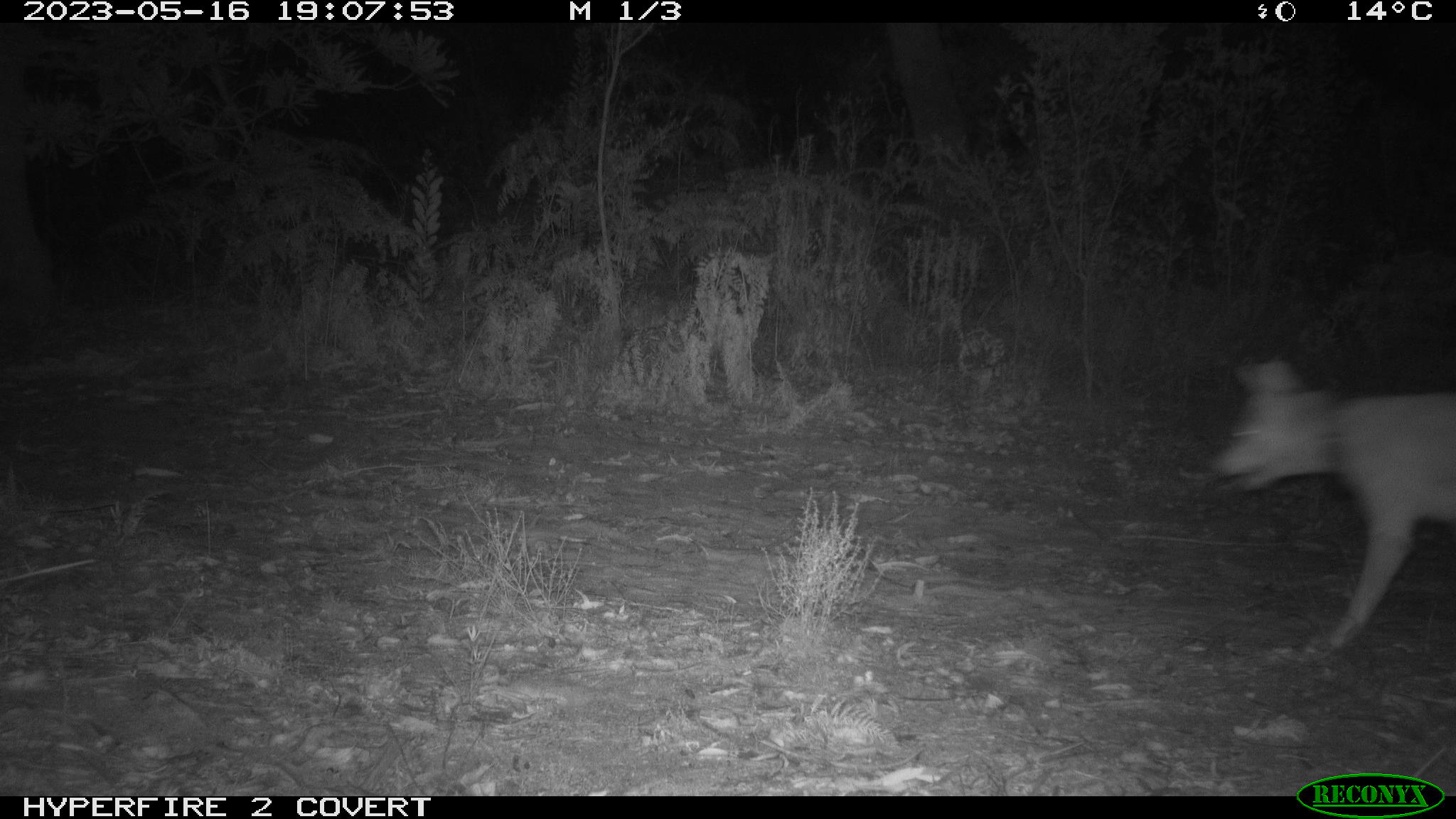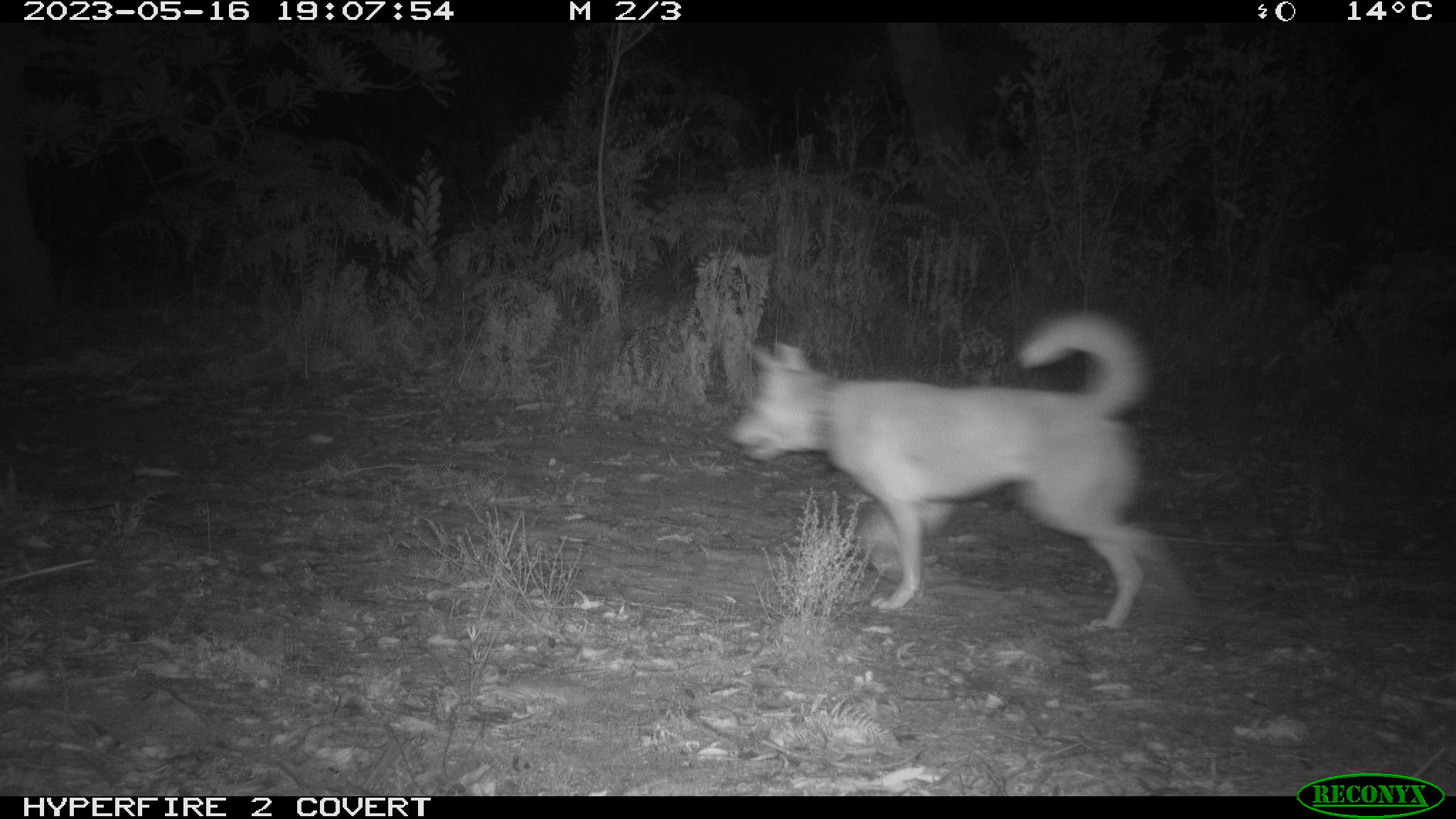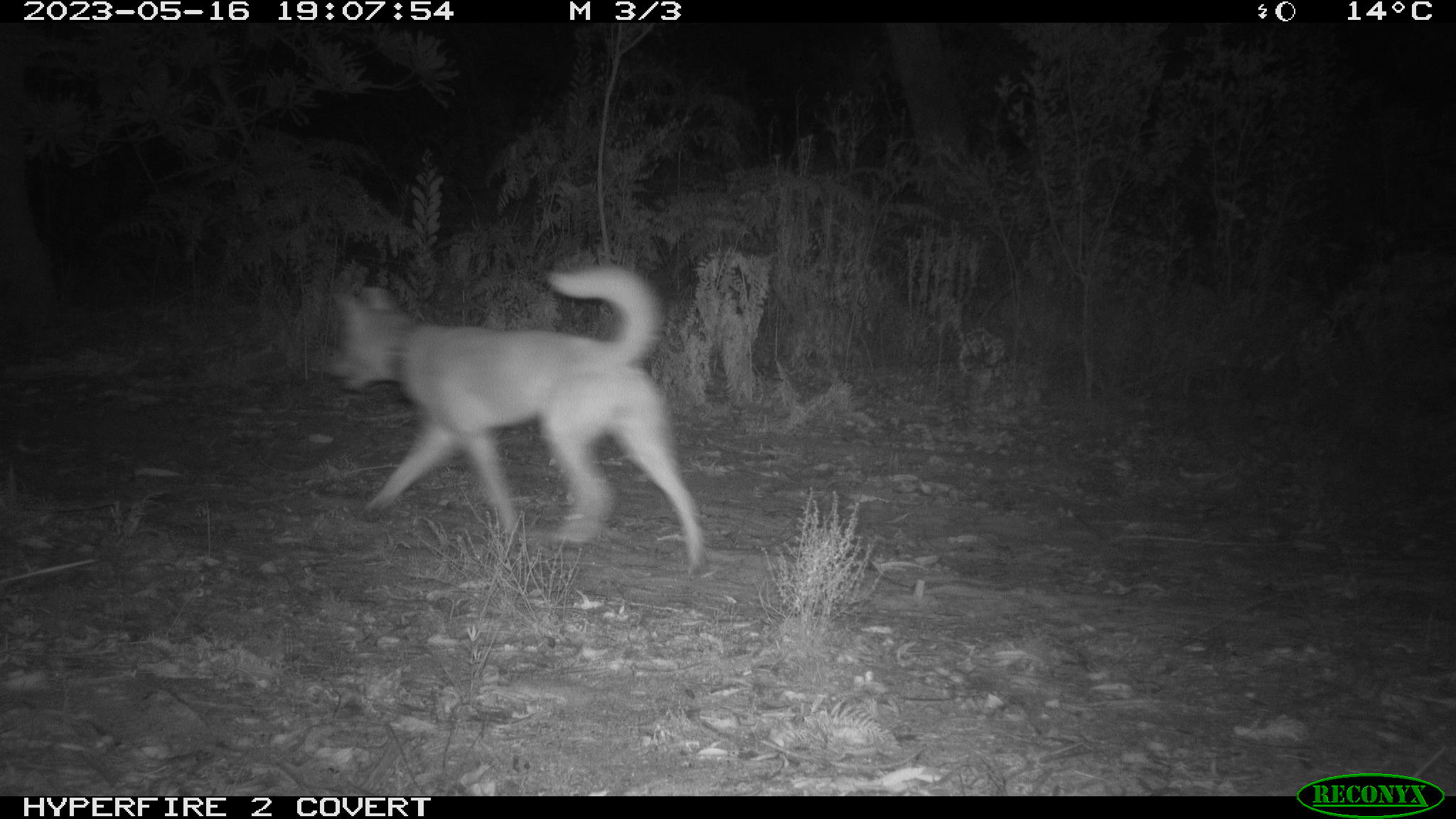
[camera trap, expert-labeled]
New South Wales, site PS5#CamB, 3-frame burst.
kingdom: Animalia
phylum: Chordata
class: Mammalia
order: Carnivora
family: Canidae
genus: Canis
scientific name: Canis familiaris dingo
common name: dingo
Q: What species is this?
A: Dingo (Canis familiaris dingo).